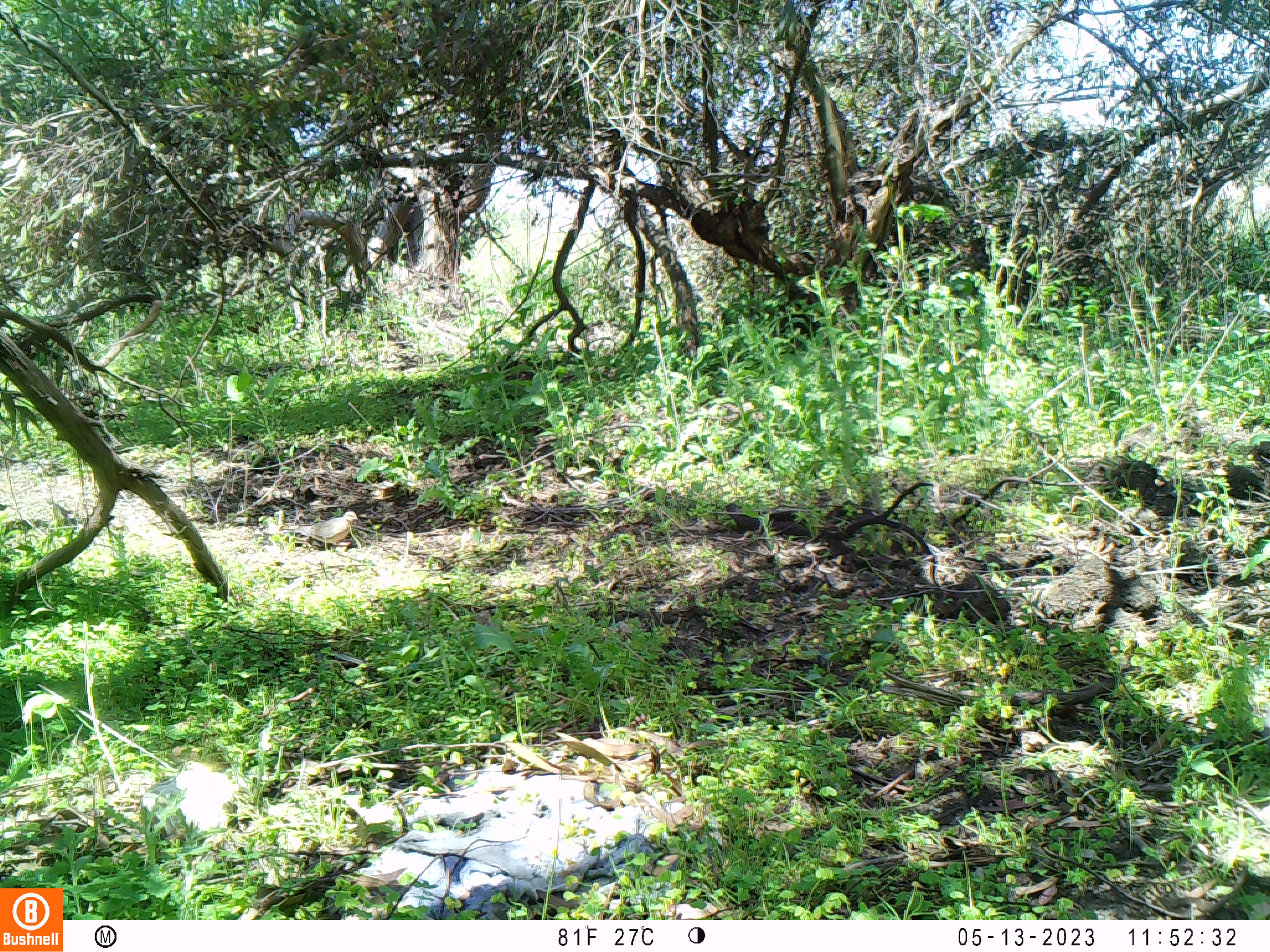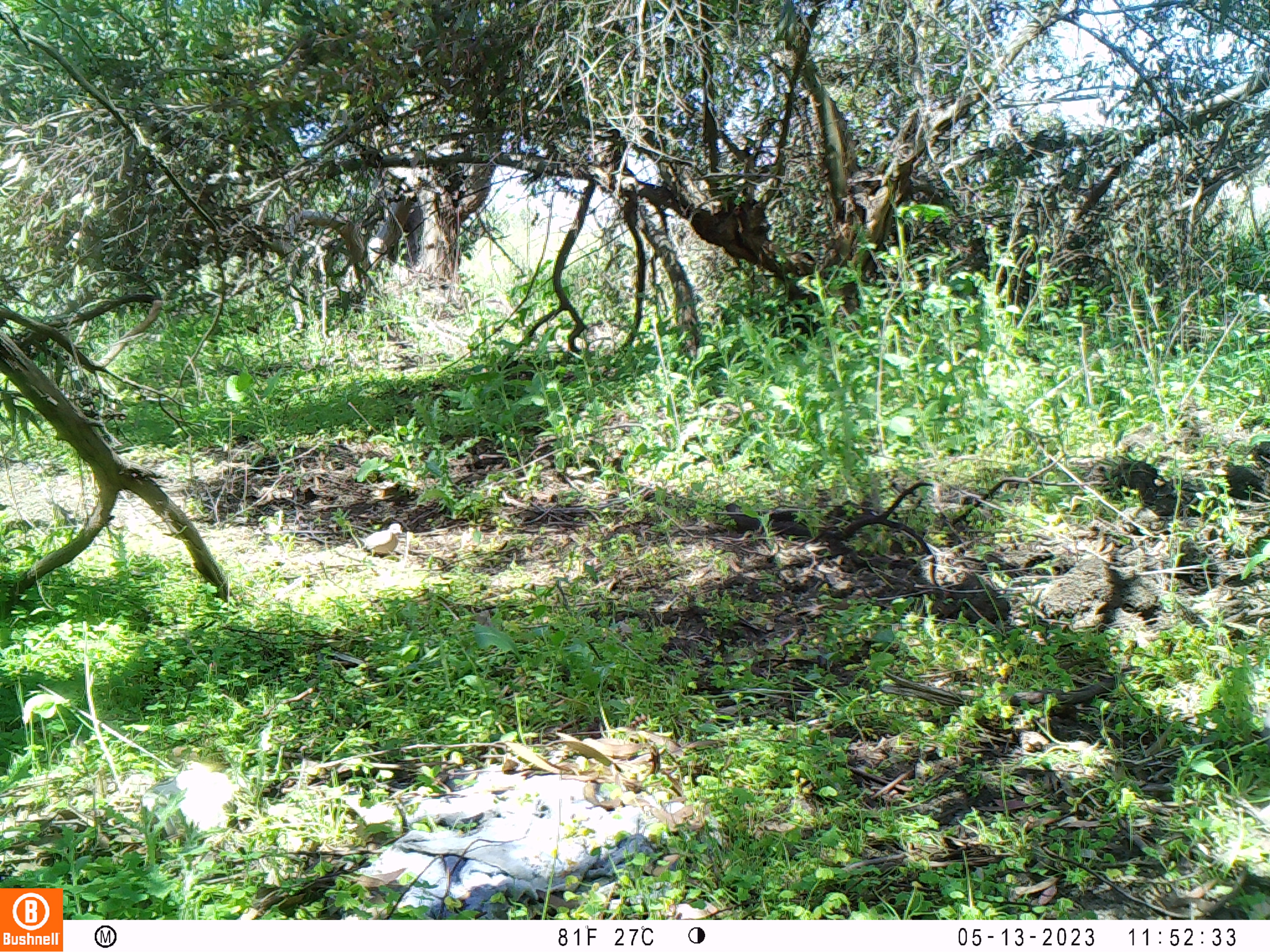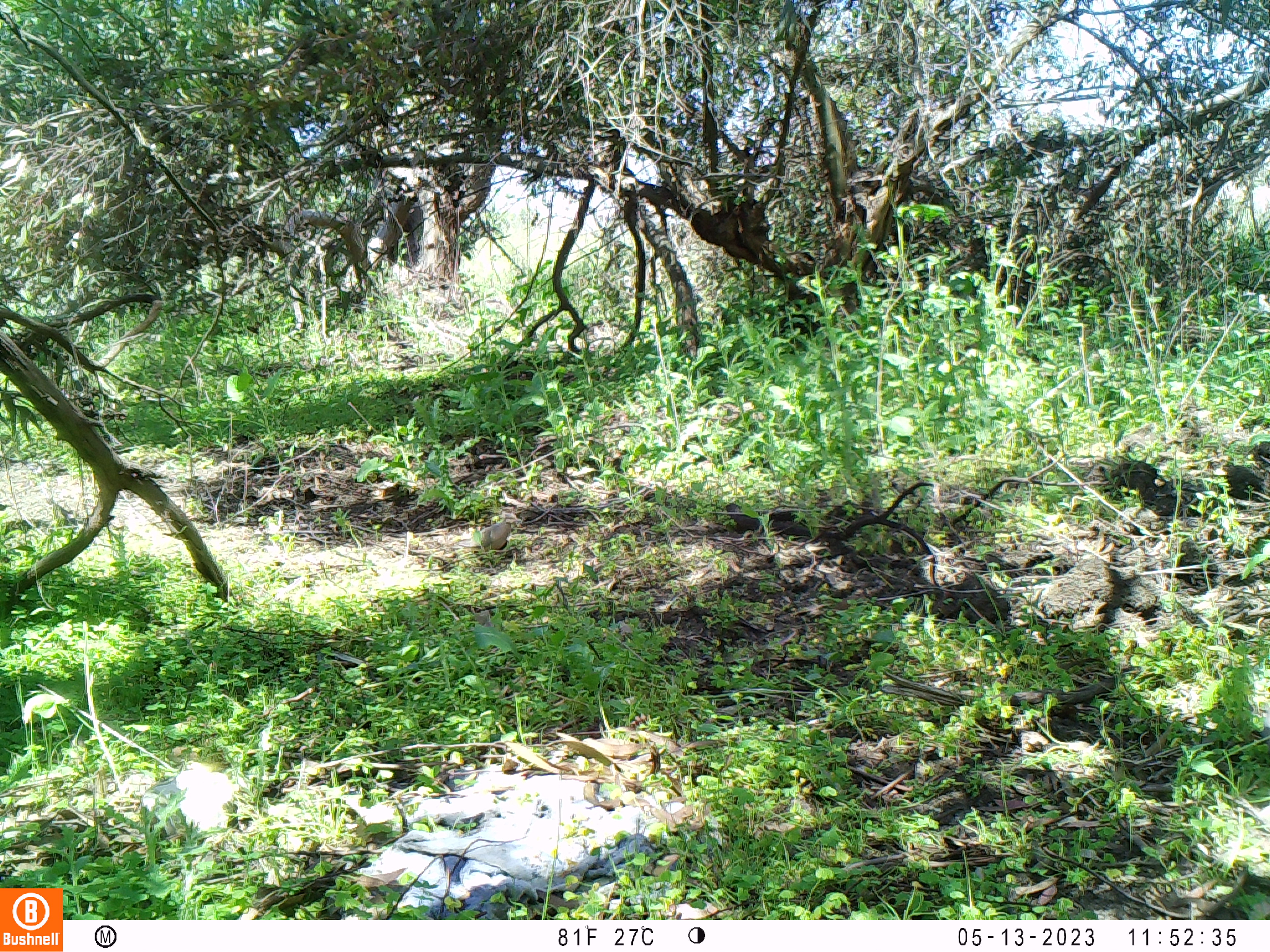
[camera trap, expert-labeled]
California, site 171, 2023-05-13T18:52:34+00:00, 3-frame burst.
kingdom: Animalia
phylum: Chordata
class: Aves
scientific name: Aves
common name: bird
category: unknown bird